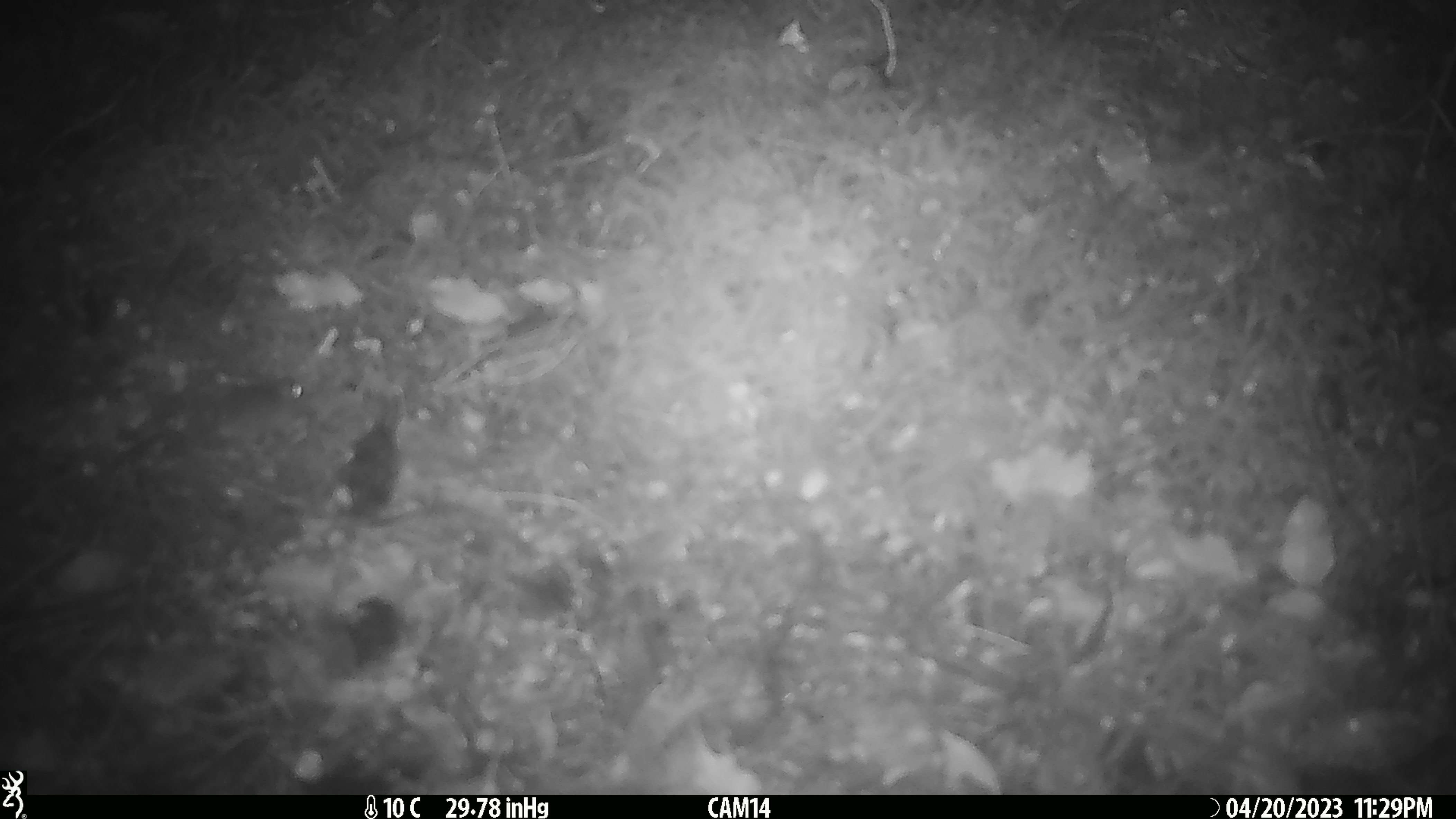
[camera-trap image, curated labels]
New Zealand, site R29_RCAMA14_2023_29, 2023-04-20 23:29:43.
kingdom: Animalia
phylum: Chordata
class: Mammalia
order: Rodentia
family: Muridae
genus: Mus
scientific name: Mus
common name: mouse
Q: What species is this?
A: Mouse (Mus).